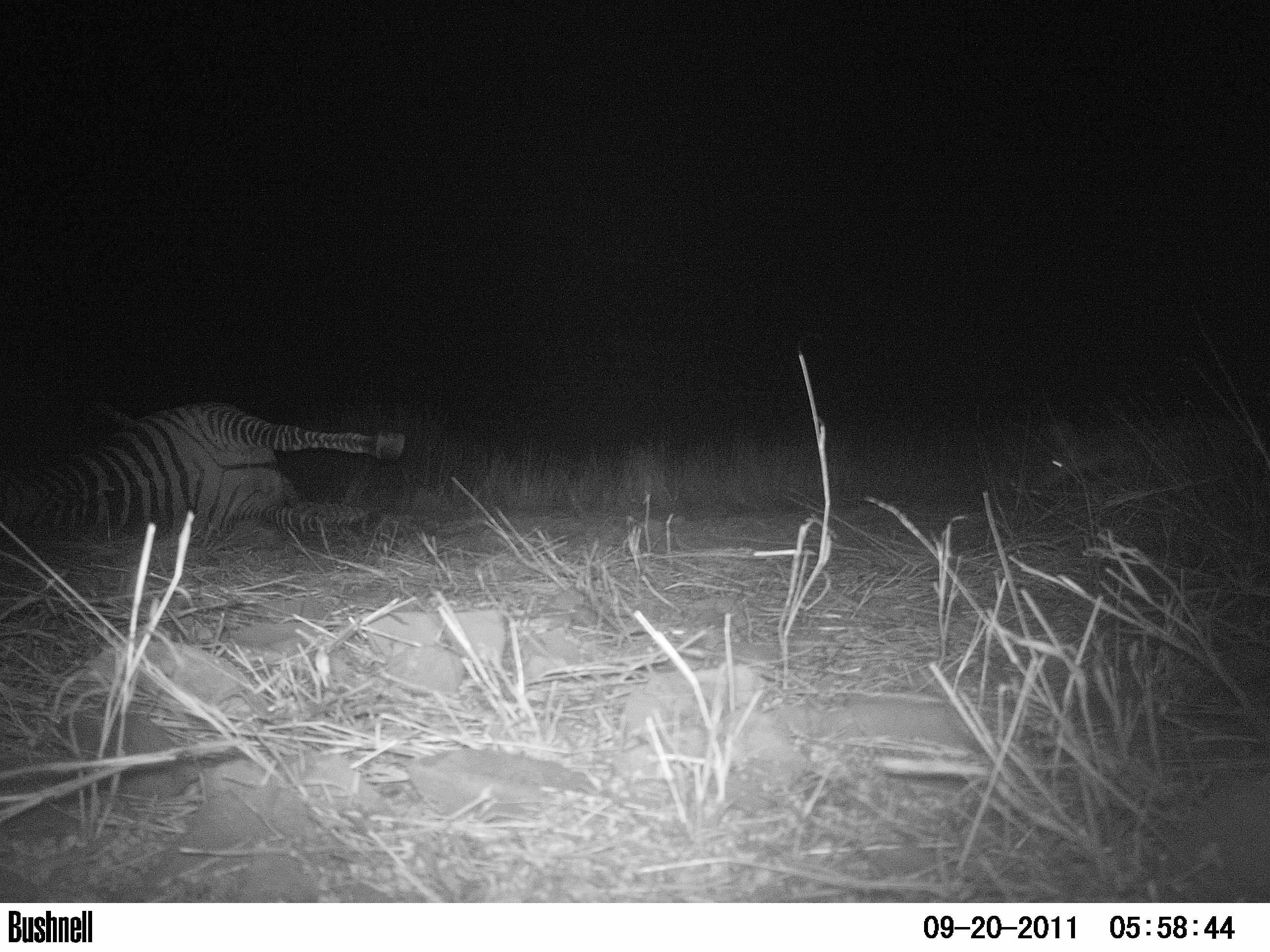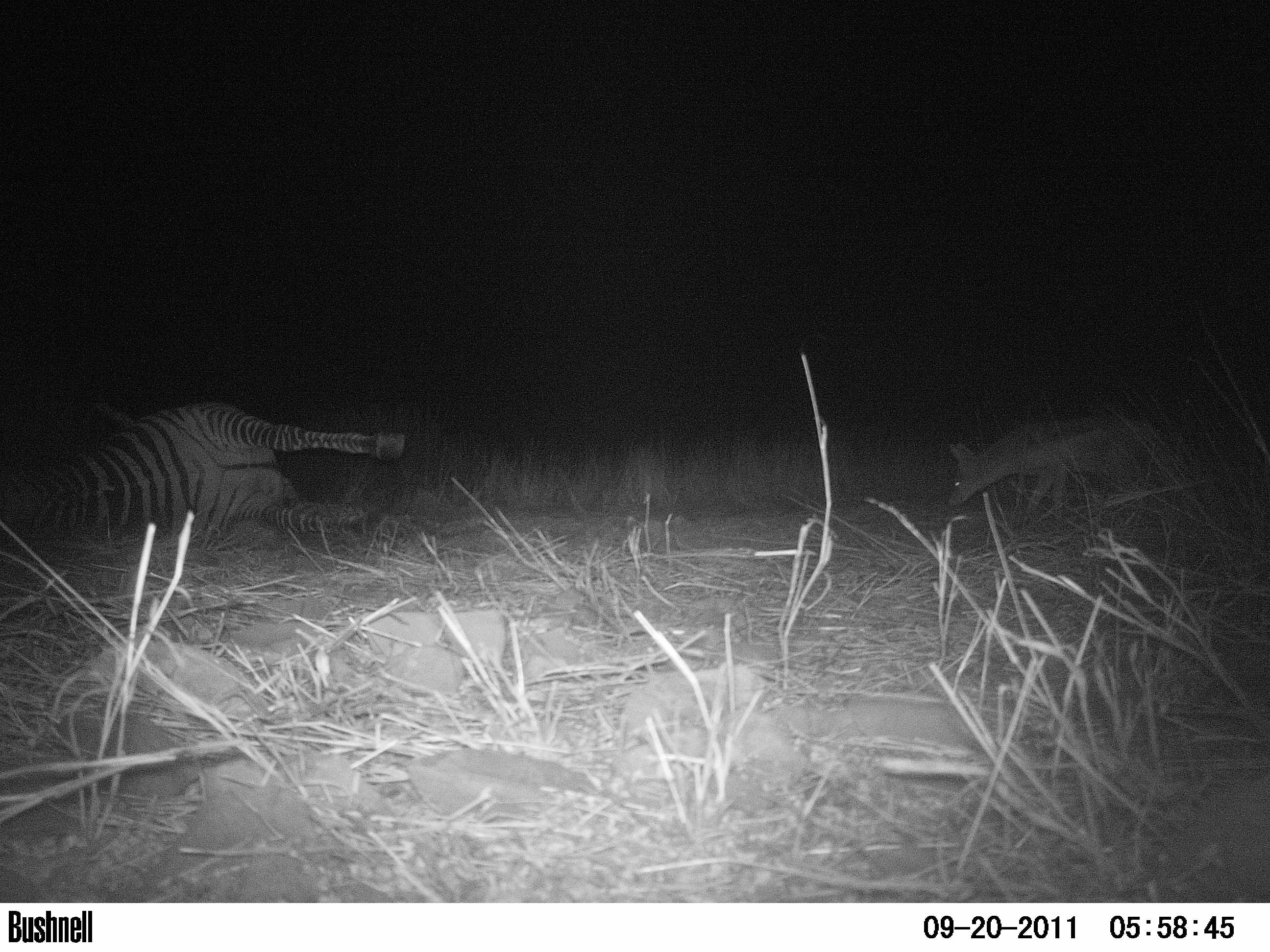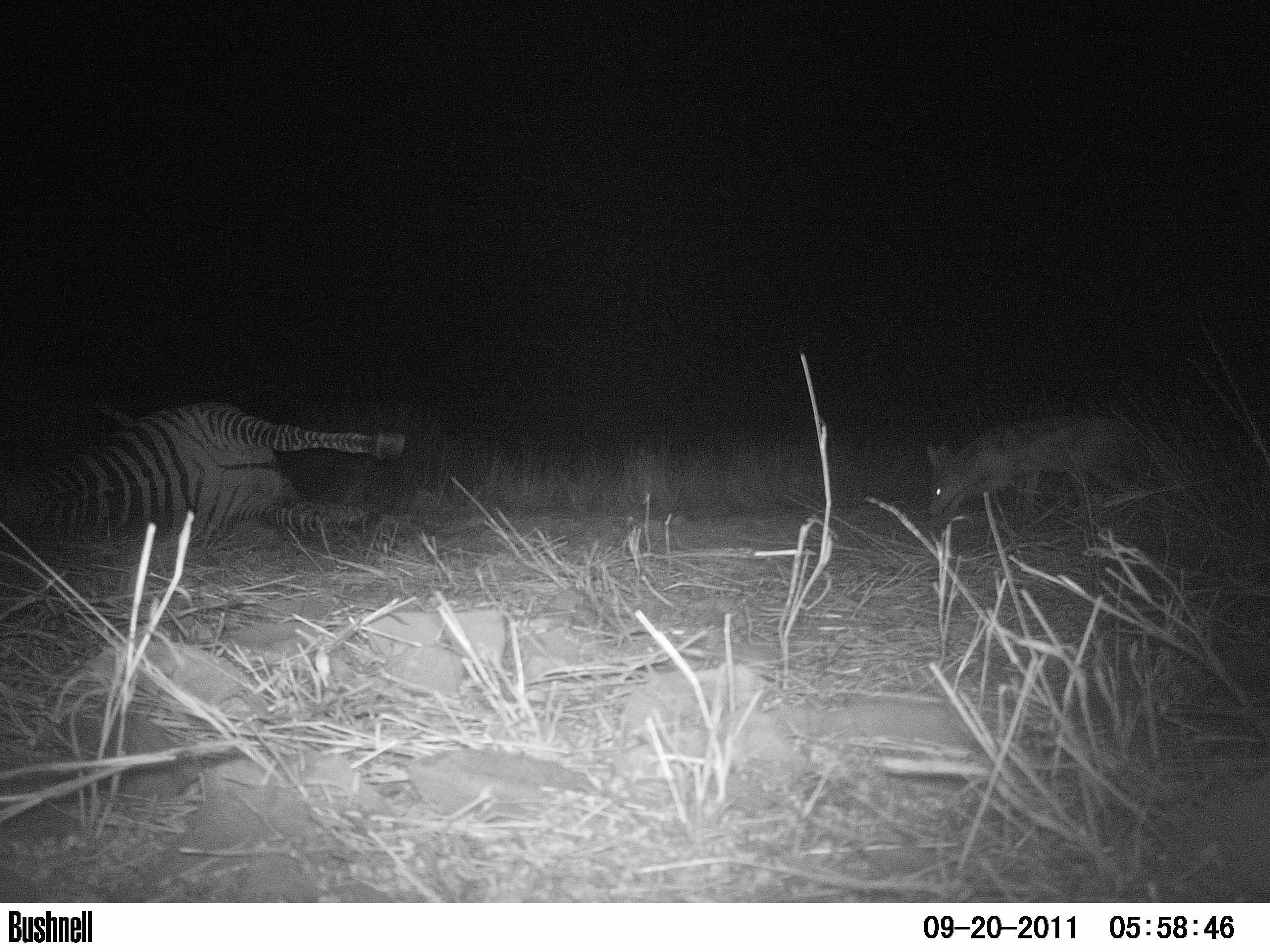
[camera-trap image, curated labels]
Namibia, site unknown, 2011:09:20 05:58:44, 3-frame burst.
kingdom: Animalia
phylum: Chordata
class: Mammalia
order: Carnivora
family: Canidae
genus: Lupulella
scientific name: Lupulella mesomelas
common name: black-backed jackal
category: canis mesomelas